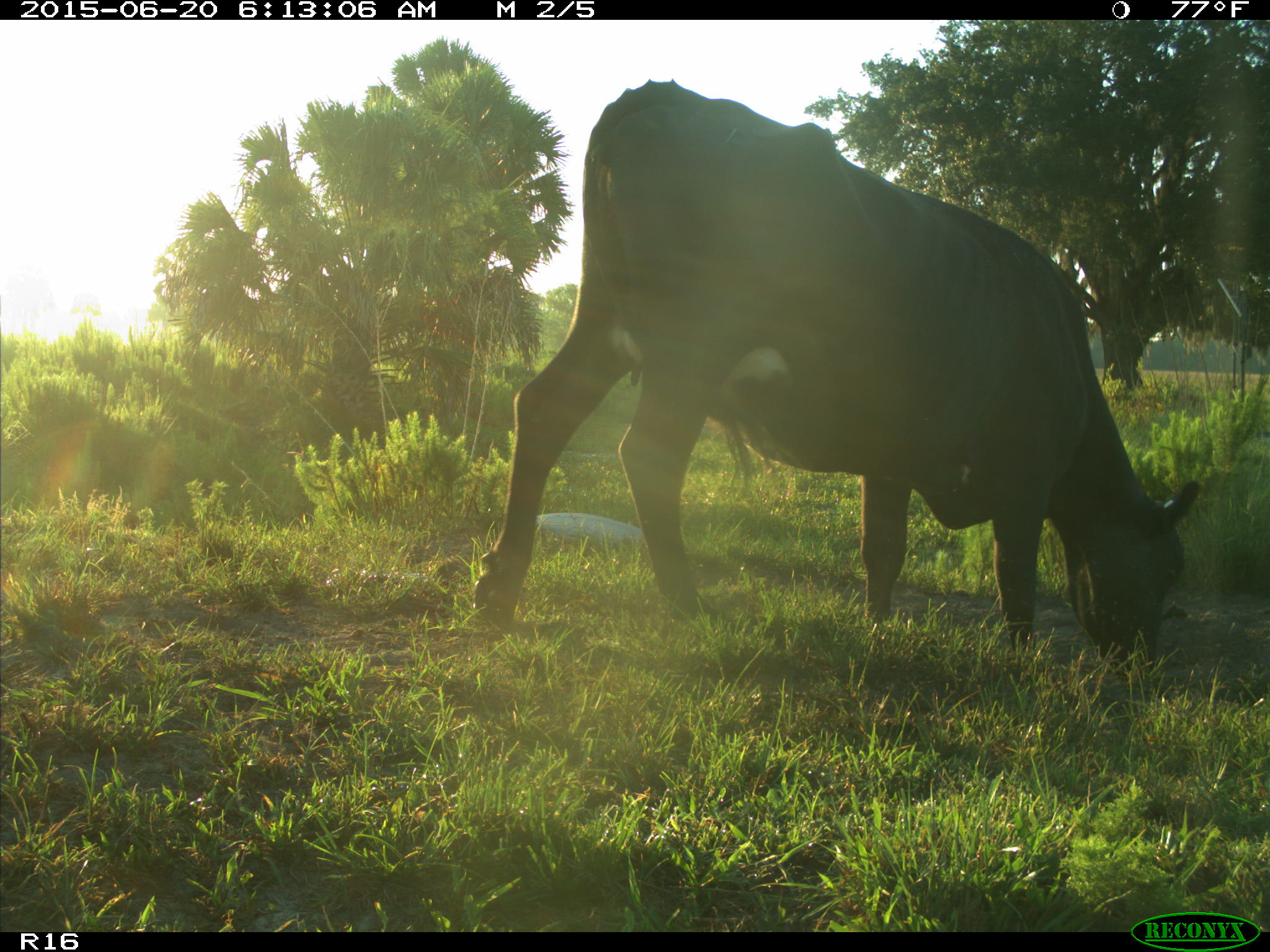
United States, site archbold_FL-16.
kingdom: Animalia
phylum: Chordata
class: Mammalia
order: Artiodactyla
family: Bovidae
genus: Bos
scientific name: Bos taurus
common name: domestic cow